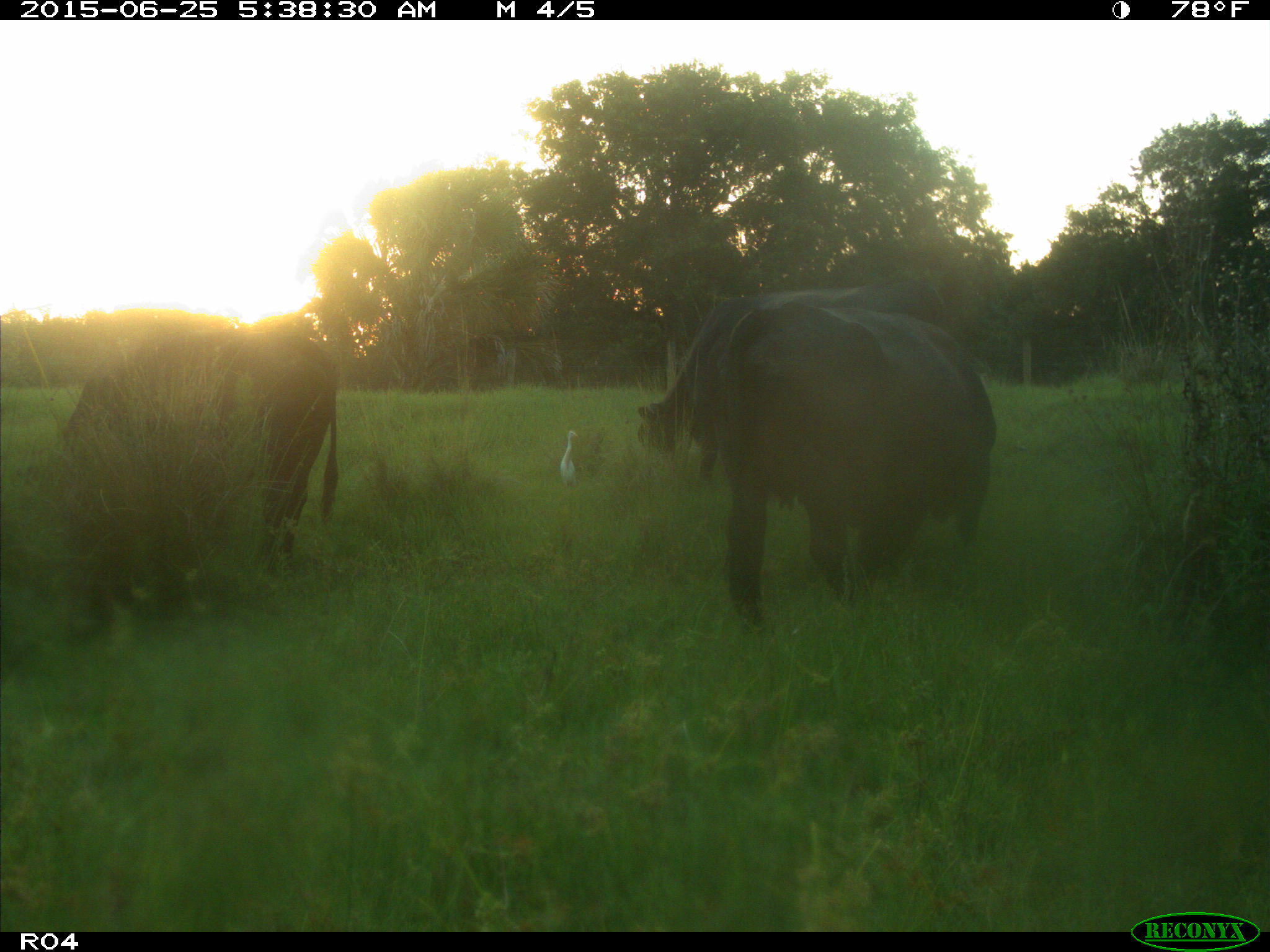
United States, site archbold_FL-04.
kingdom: Animalia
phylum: Chordata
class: Mammalia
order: Artiodactyla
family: Bovidae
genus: Bos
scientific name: Bos taurus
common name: domestic cow